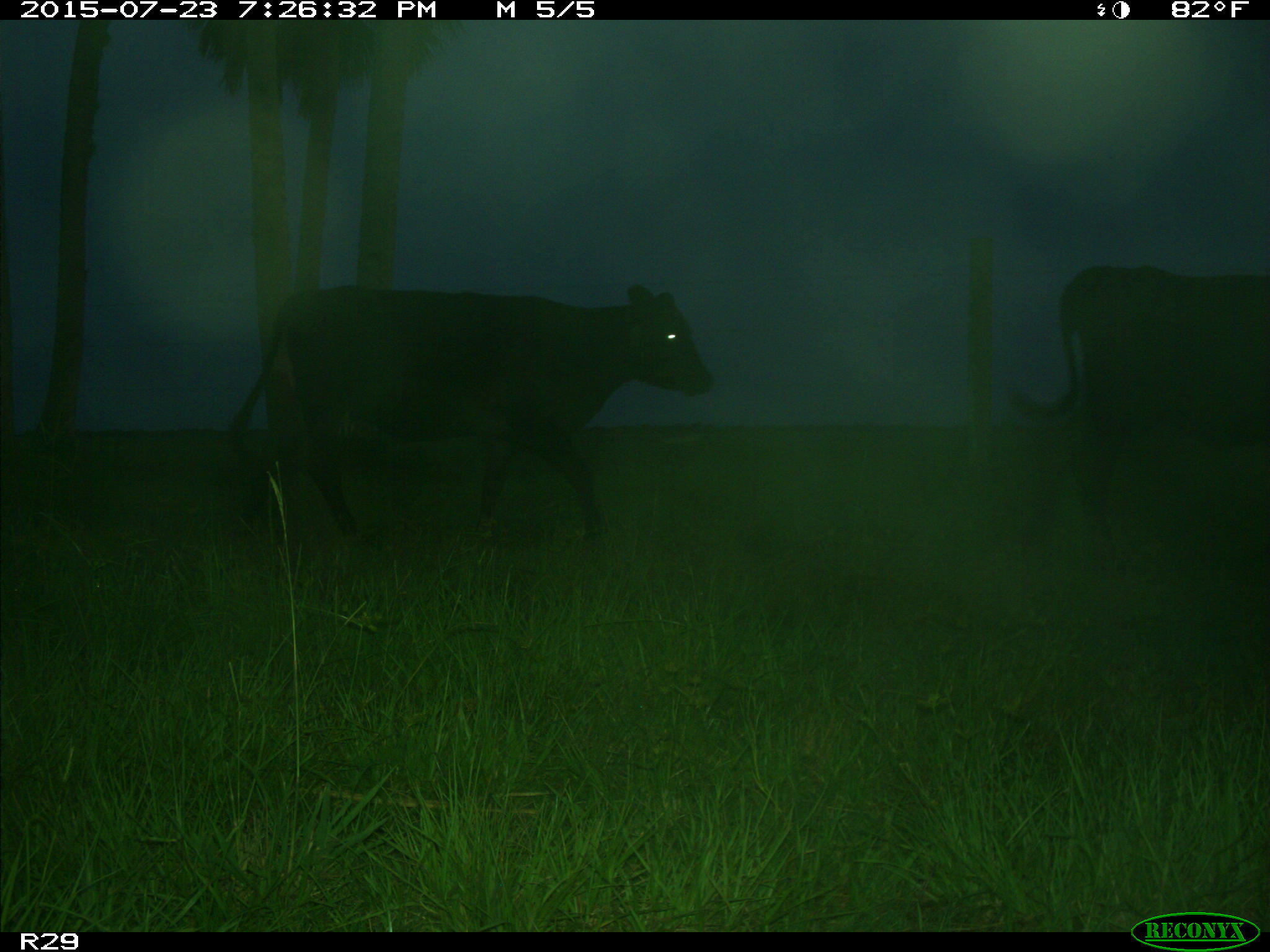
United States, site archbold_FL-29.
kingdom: Animalia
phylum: Chordata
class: Mammalia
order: Artiodactyla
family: Bovidae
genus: Bos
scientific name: Bos taurus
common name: domestic cow